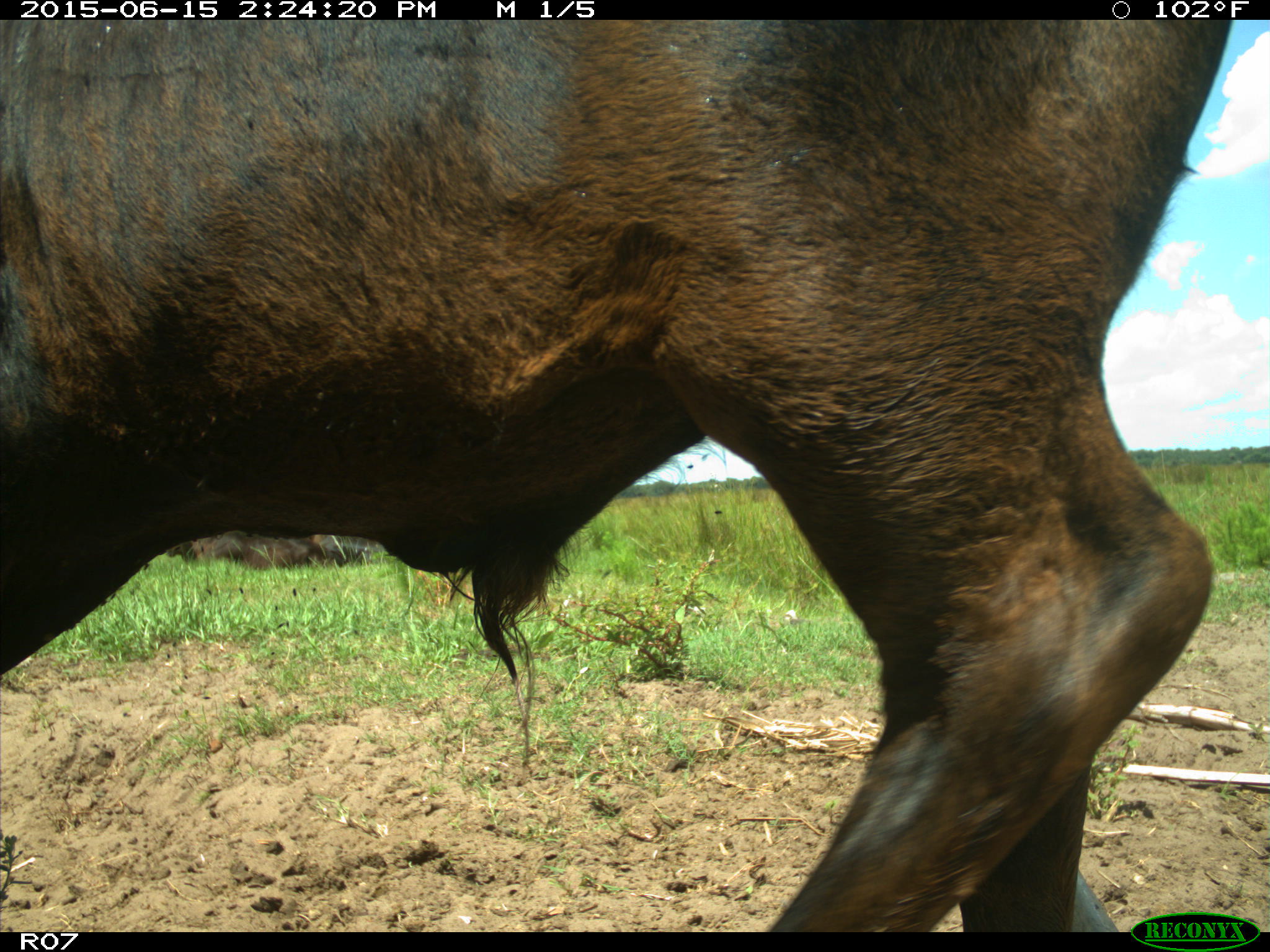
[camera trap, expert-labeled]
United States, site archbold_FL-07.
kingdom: Animalia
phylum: Chordata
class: Mammalia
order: Artiodactyla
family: Bovidae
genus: Bos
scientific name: Bos taurus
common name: domestic cow